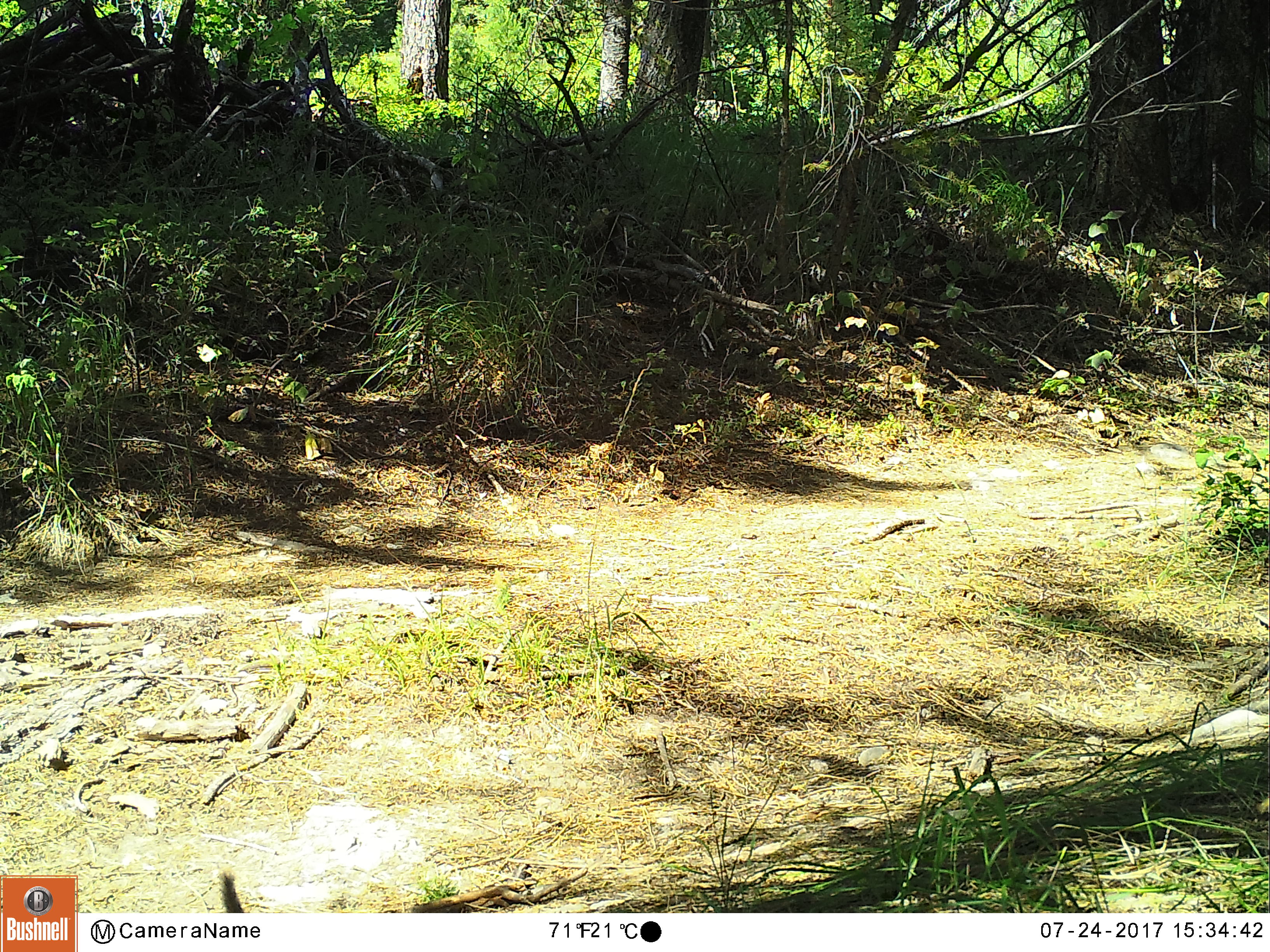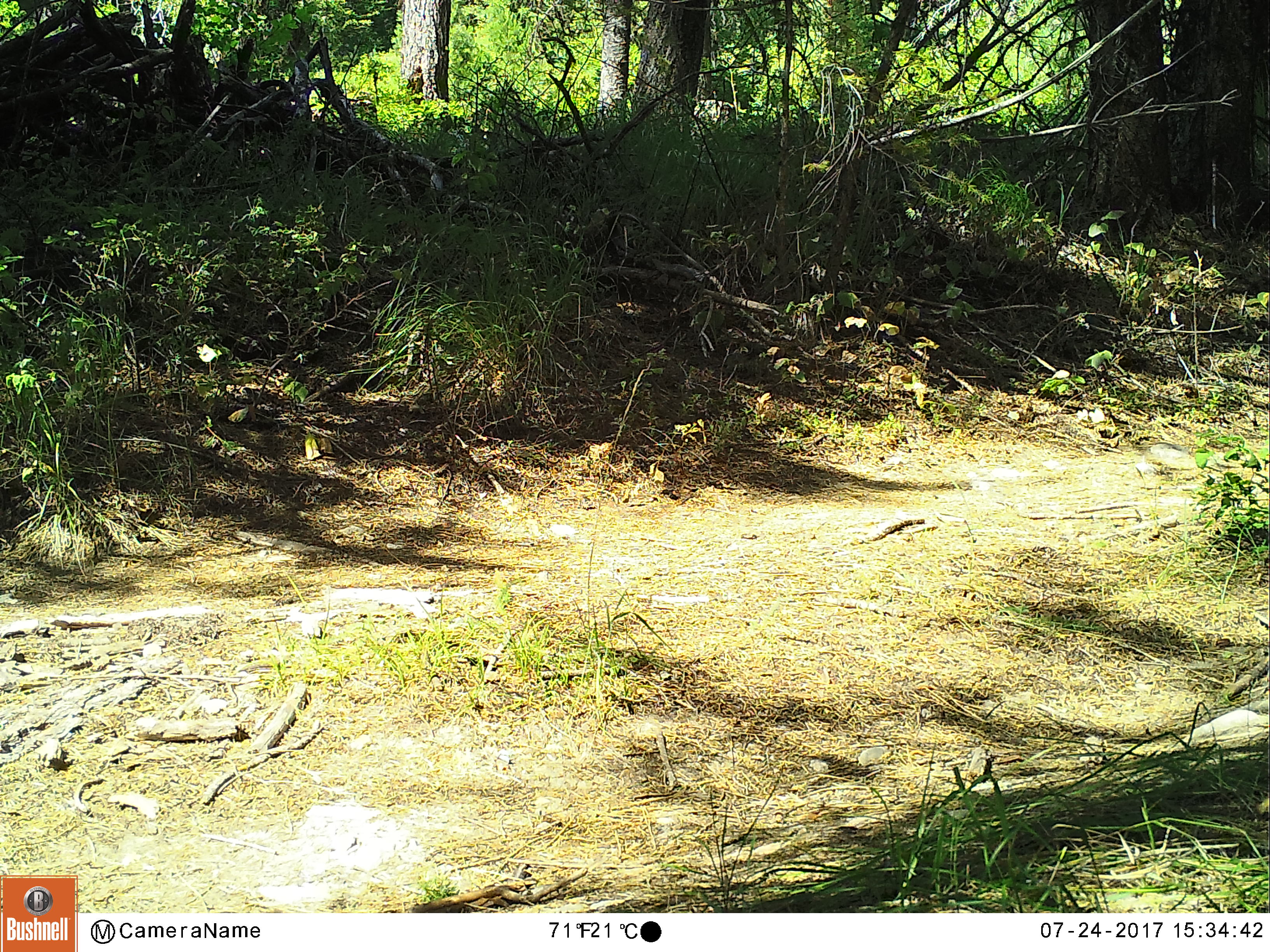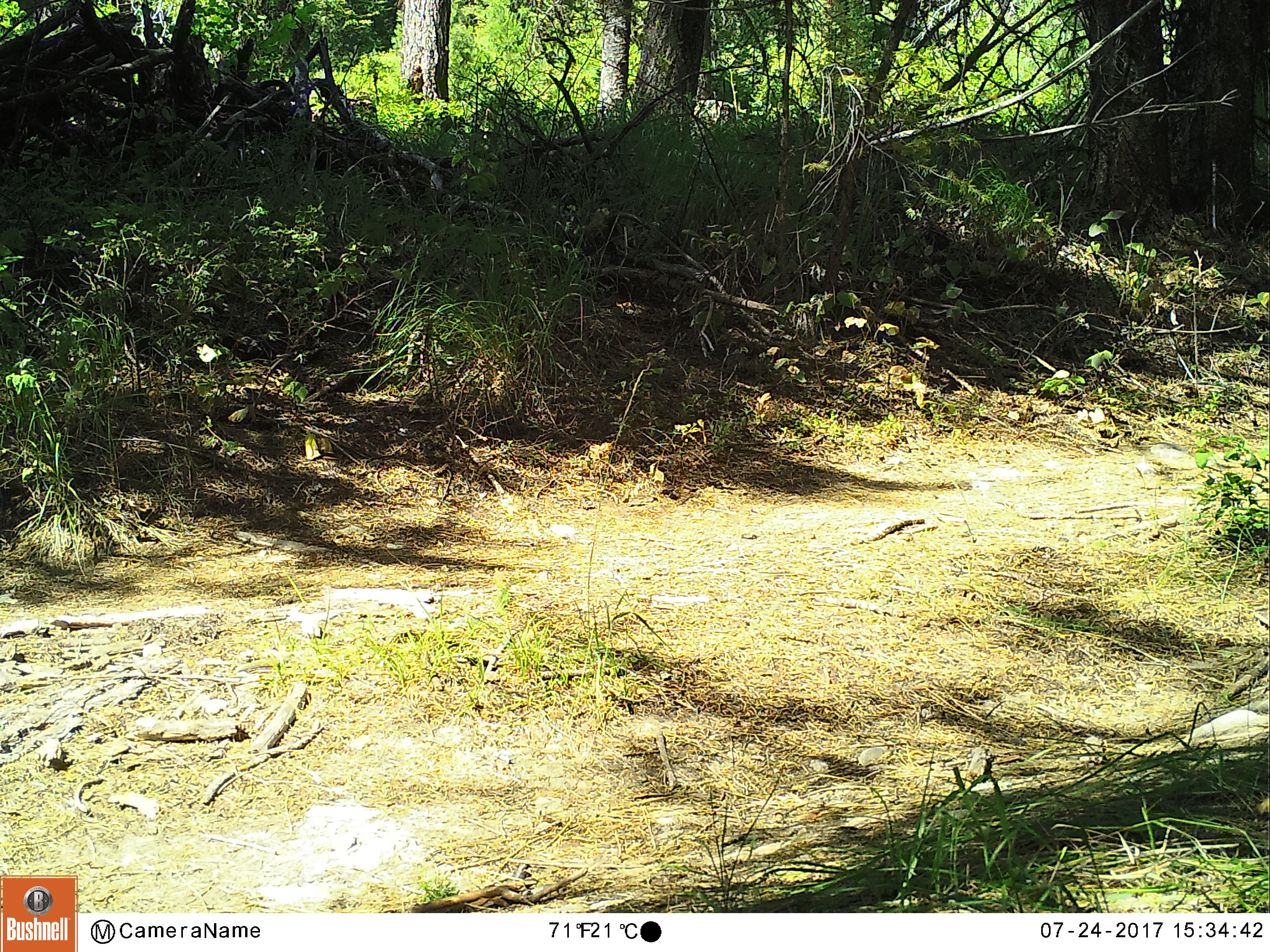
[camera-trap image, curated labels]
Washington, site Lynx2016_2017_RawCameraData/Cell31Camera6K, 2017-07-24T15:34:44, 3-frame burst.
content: unidentified animal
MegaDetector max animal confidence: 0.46